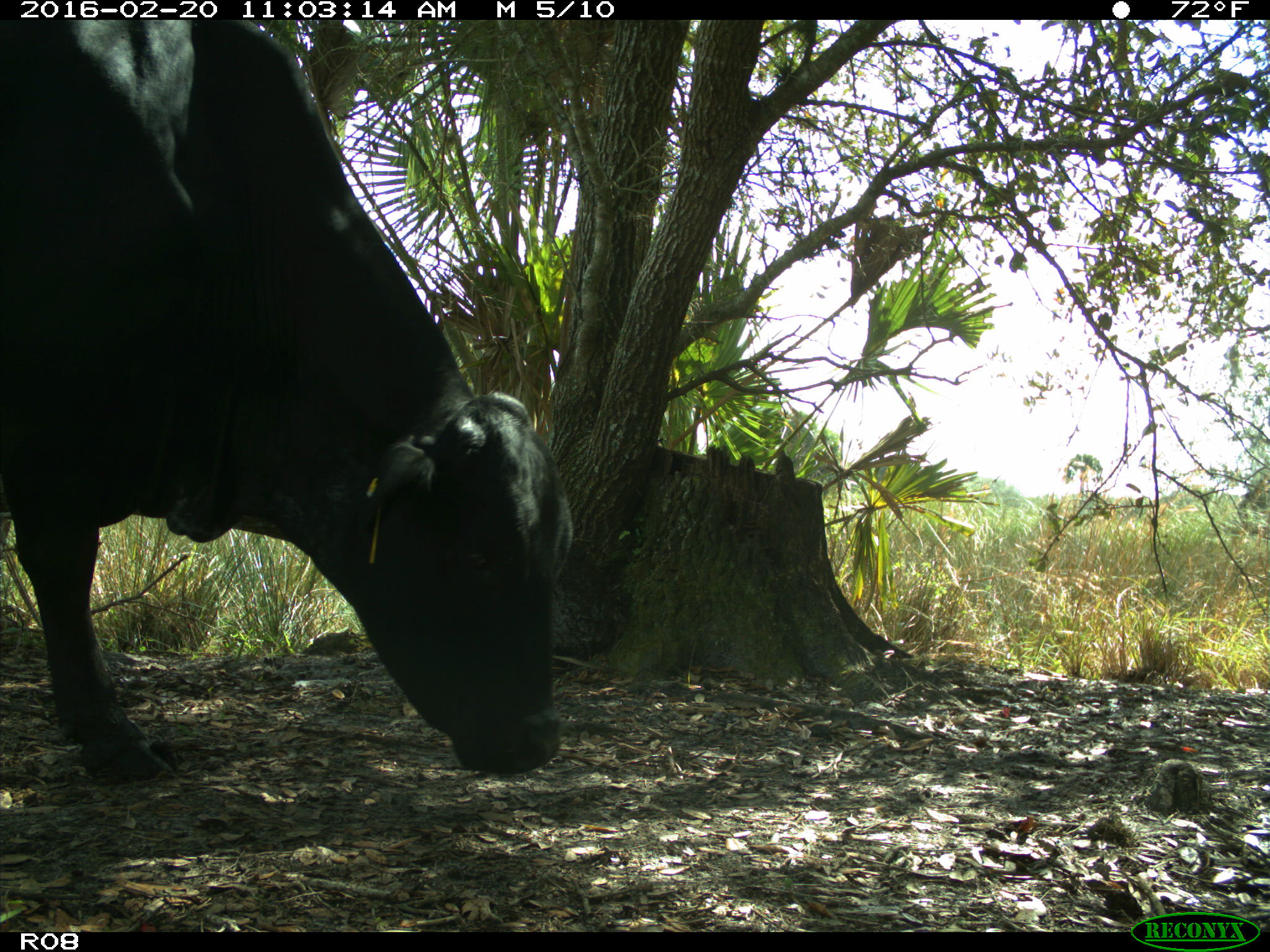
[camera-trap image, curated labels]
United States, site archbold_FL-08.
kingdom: Animalia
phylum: Chordata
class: Mammalia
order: Artiodactyla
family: Bovidae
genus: Bos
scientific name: Bos taurus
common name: domestic cow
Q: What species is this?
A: Bos taurus (domestic cow).